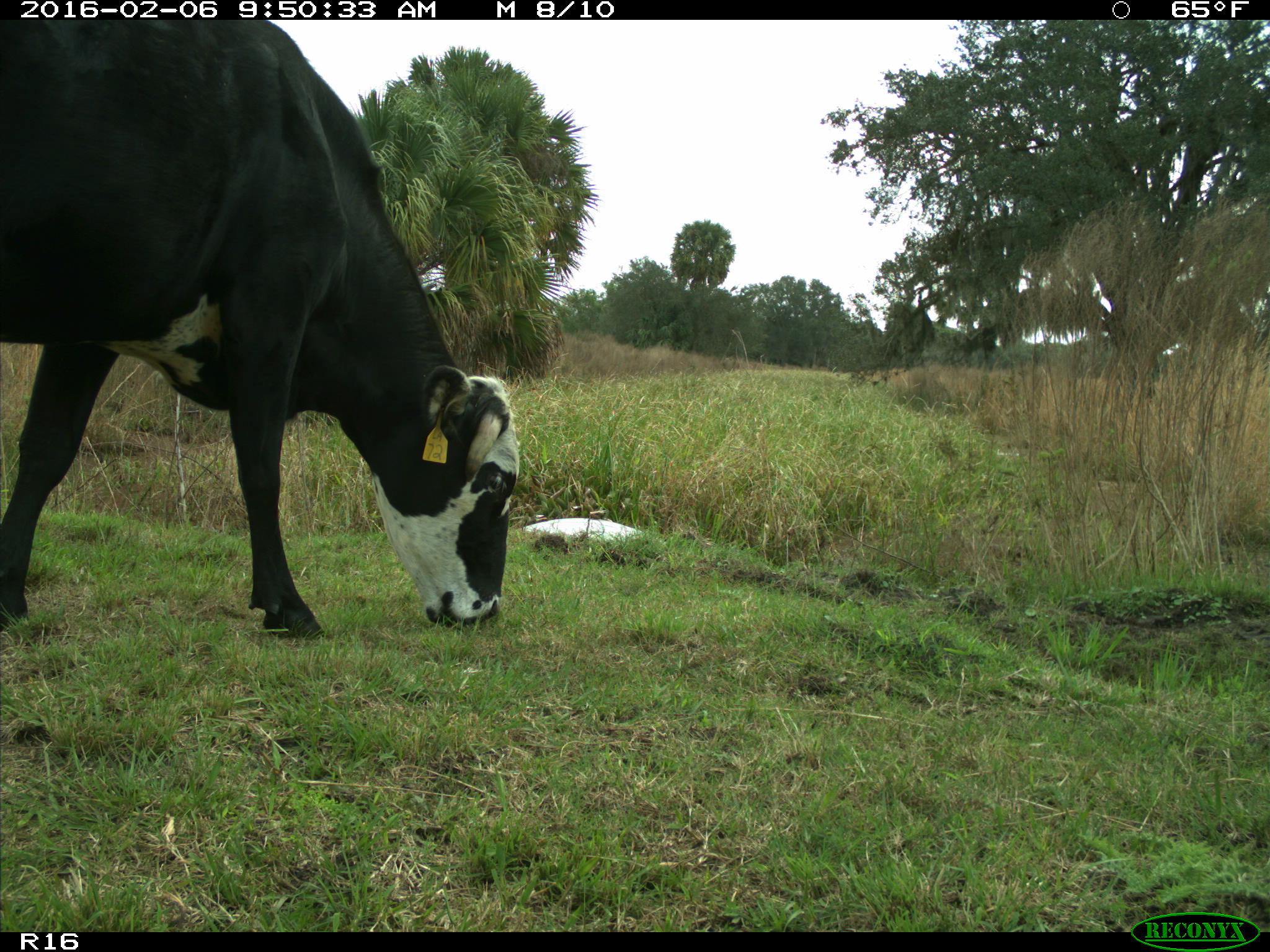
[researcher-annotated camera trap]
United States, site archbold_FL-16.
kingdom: Animalia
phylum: Chordata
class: Mammalia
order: Artiodactyla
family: Bovidae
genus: Bos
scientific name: Bos taurus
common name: domestic cow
Bos taurus (domestic cow).